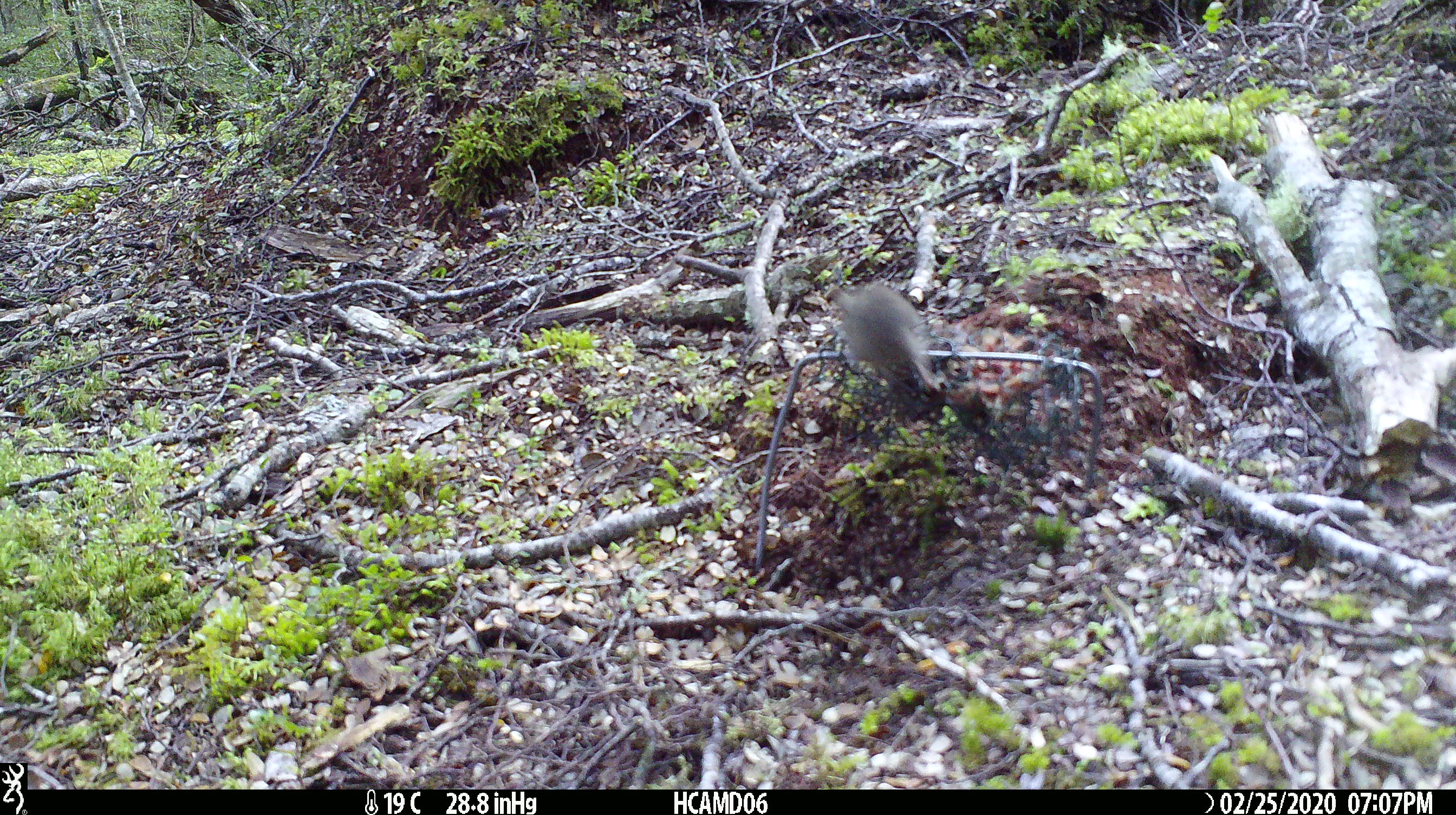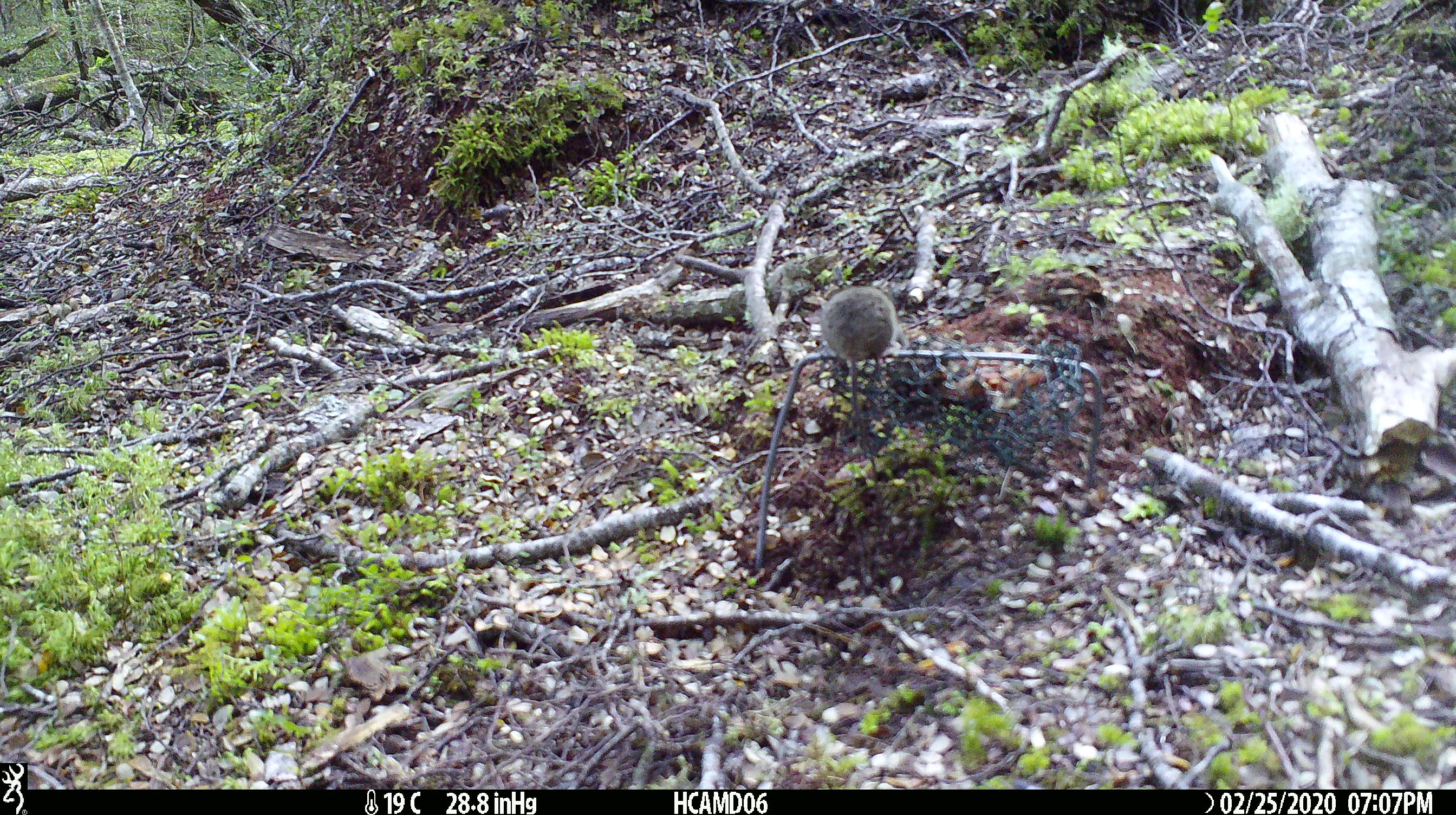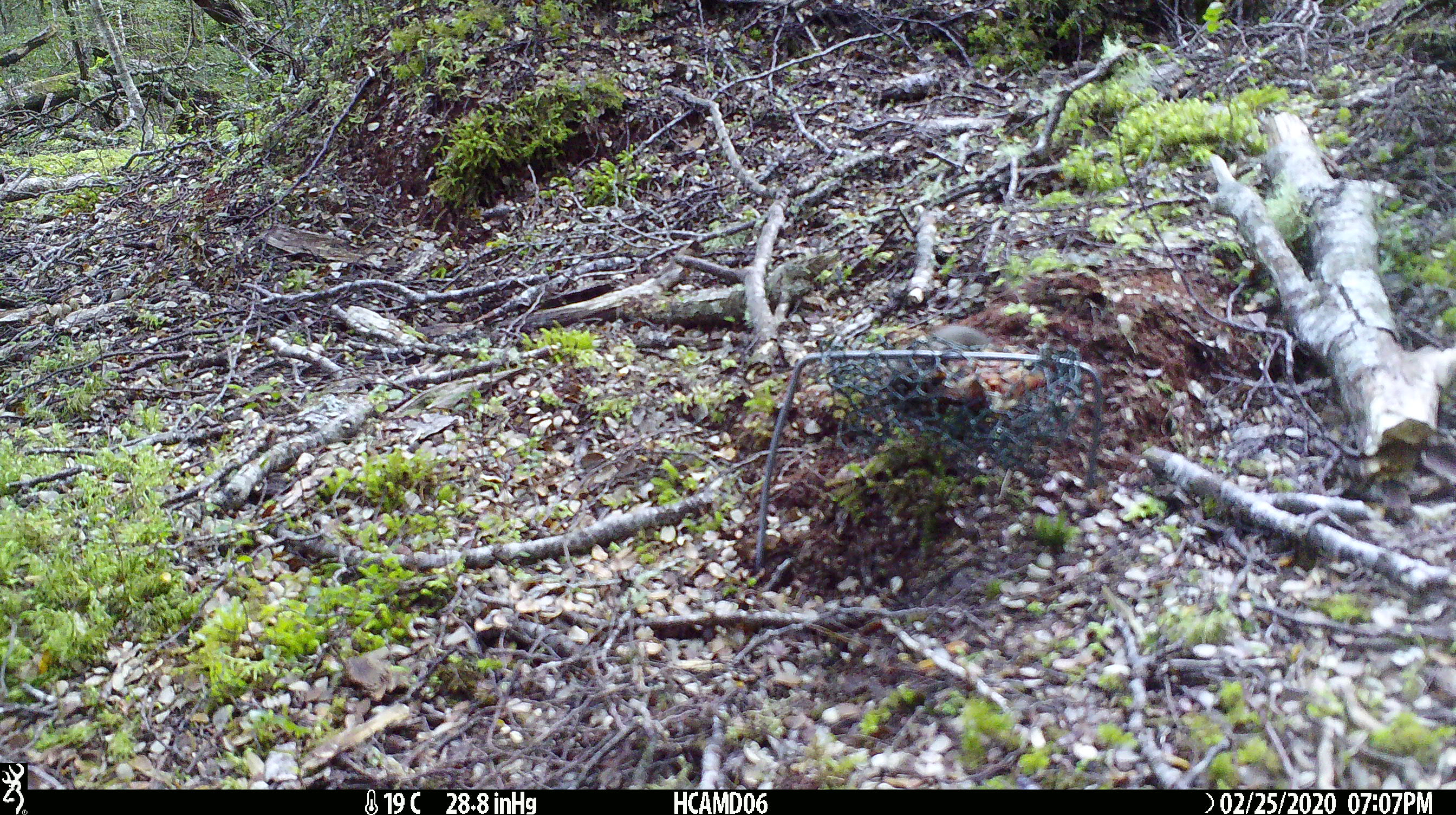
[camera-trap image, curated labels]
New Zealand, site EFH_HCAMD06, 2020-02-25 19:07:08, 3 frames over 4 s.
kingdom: Animalia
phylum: Chordata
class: Mammalia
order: Rodentia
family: Muridae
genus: Mus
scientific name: Mus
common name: mouse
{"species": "mouse (Mus)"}